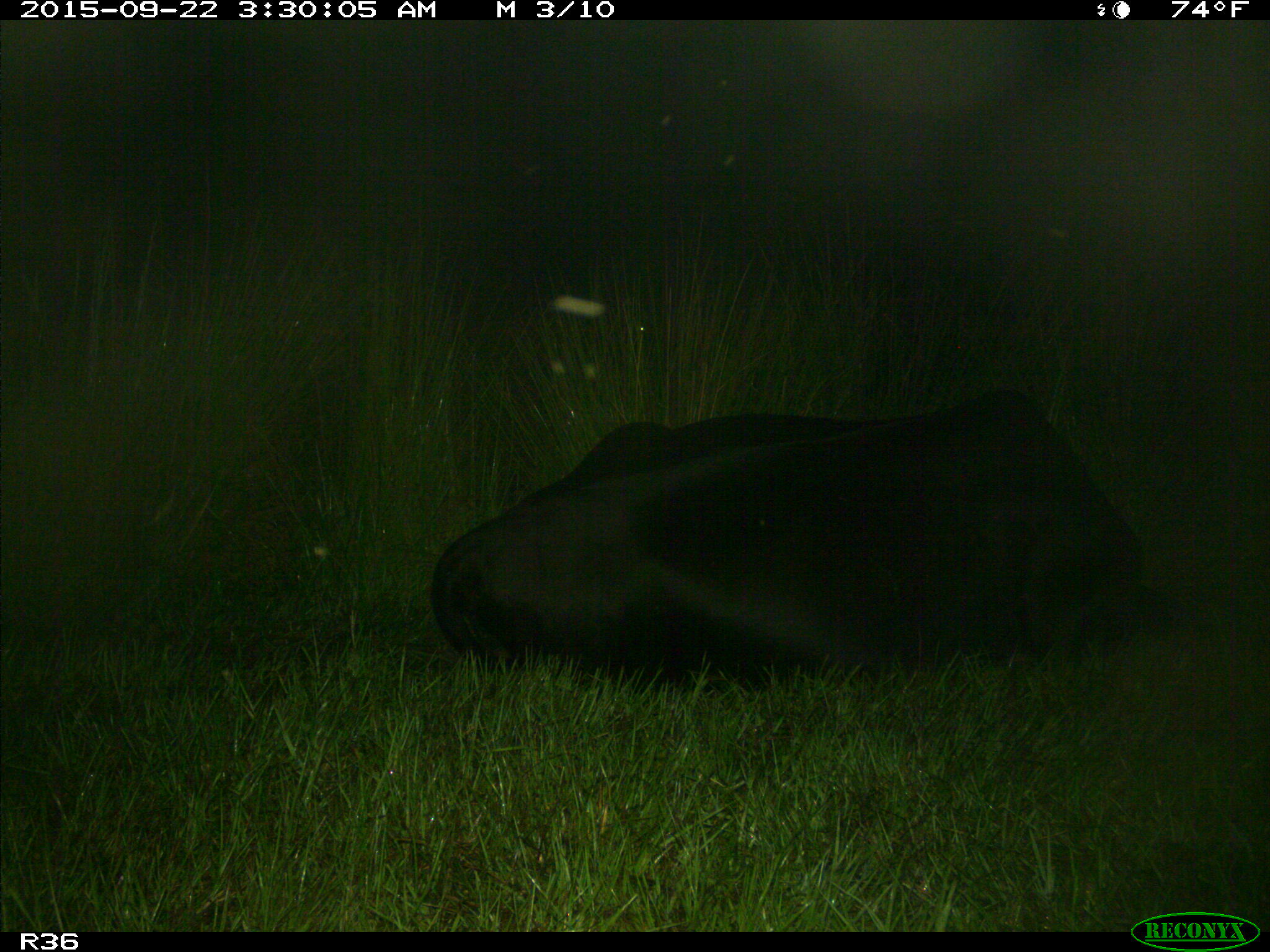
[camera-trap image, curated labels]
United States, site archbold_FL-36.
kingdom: Animalia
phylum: Chordata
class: Mammalia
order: Artiodactyla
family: Bovidae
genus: Bos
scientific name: Bos taurus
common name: domestic cow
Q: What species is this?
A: Bos taurus (domestic cow).